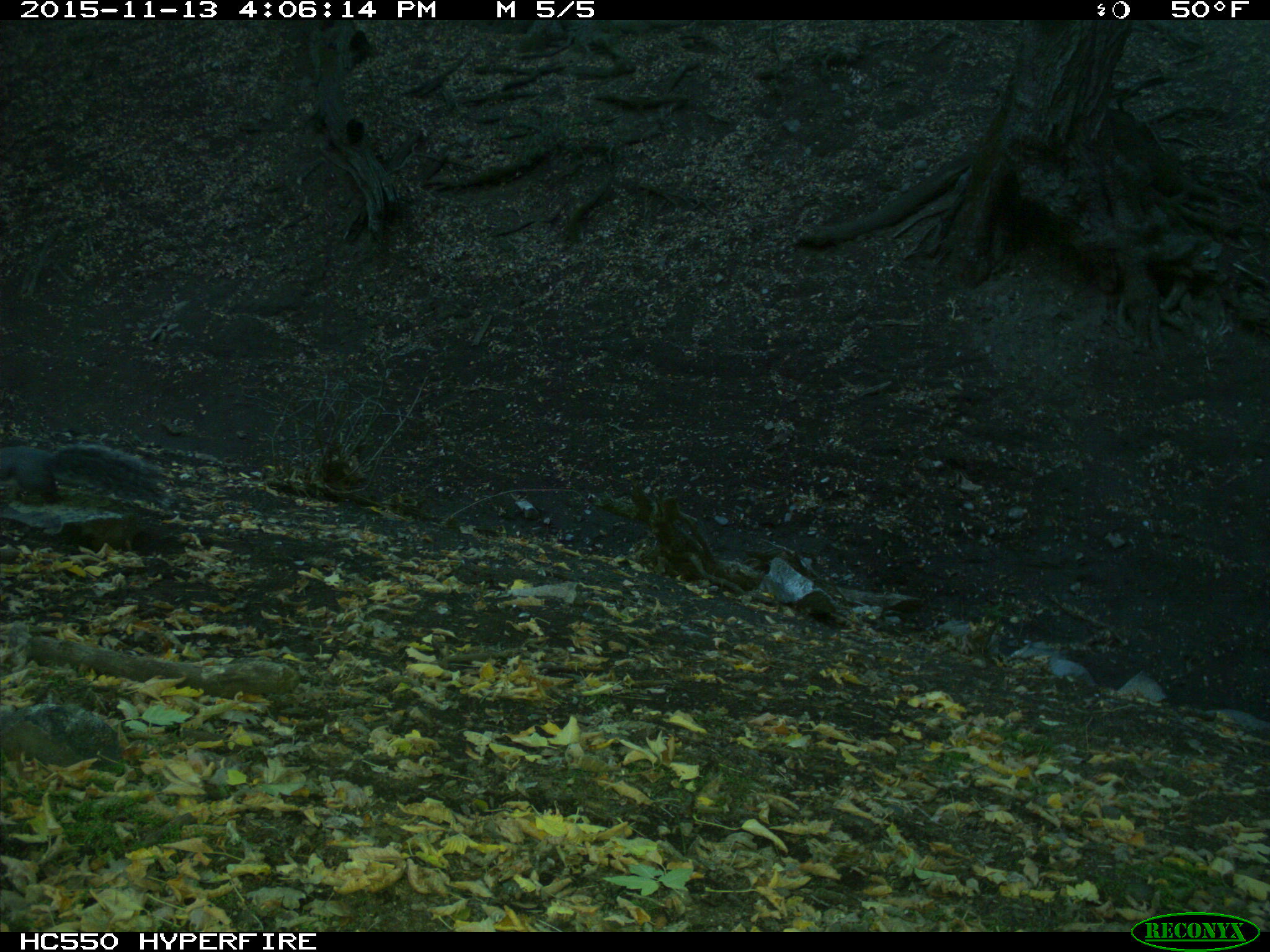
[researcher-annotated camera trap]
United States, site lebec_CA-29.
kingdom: Animalia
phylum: Chordata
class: Mammalia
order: Rodentia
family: Sciuridae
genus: Sciurus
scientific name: Sciurus carolinensis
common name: eastern gray squirrel